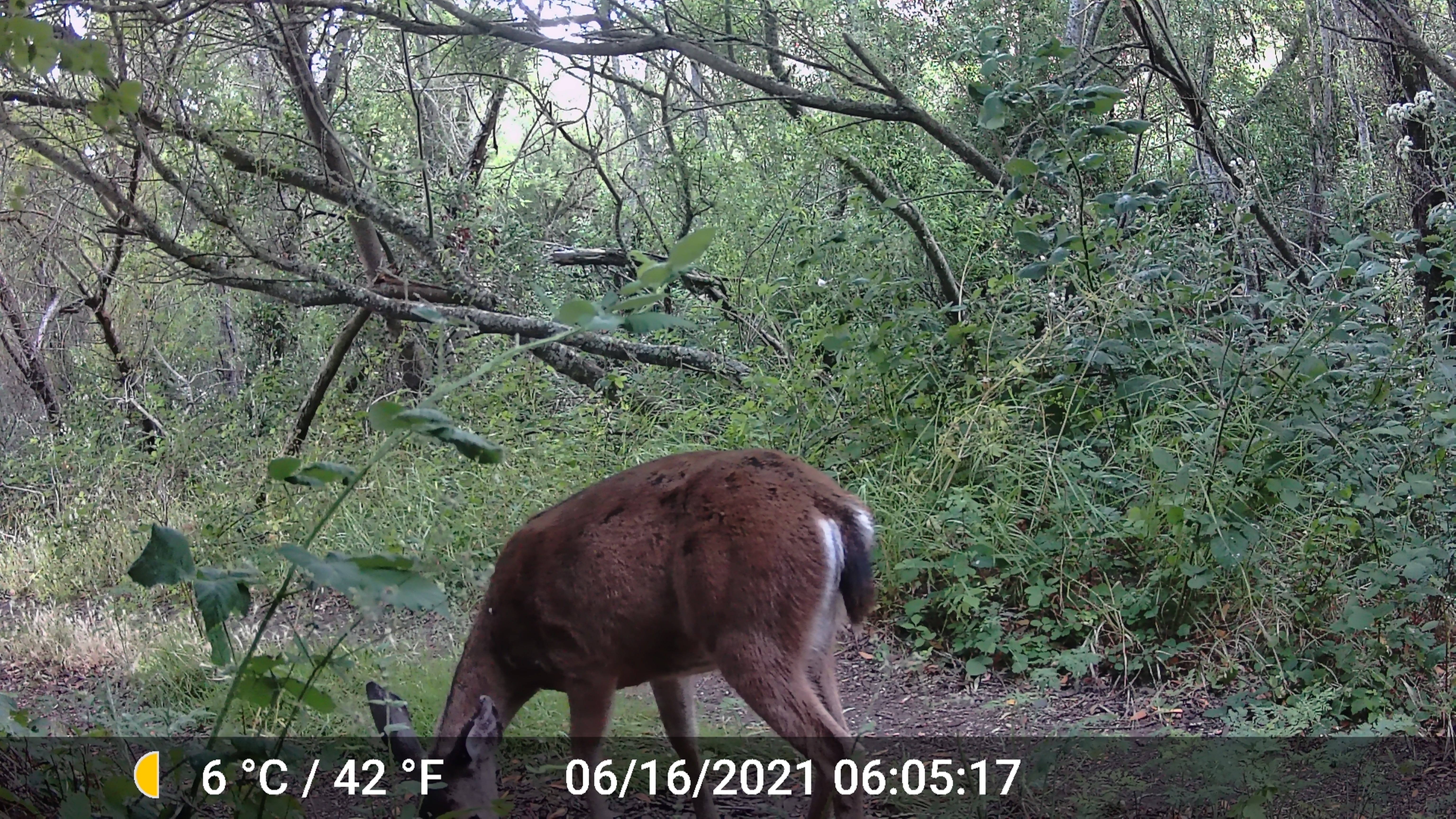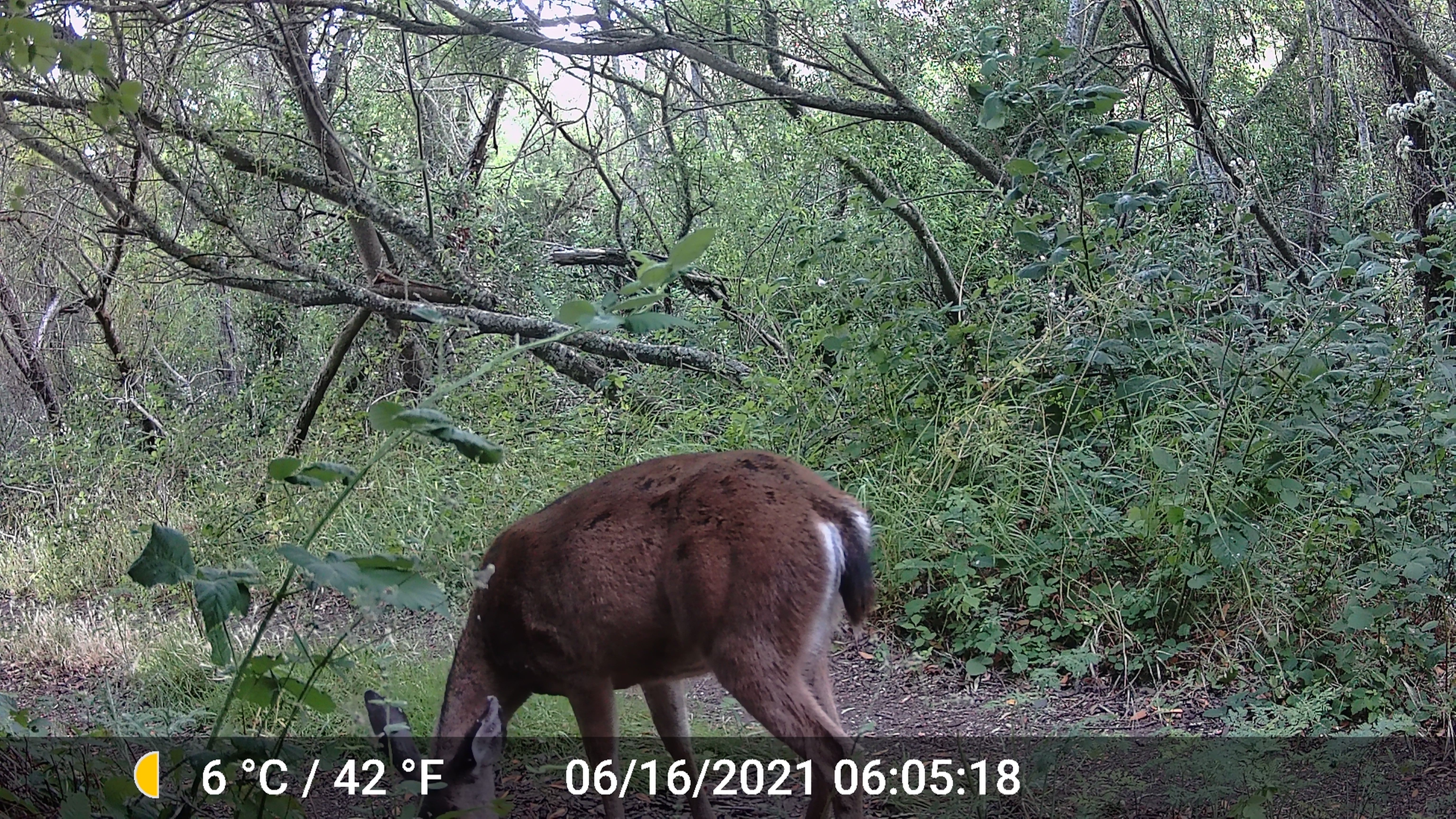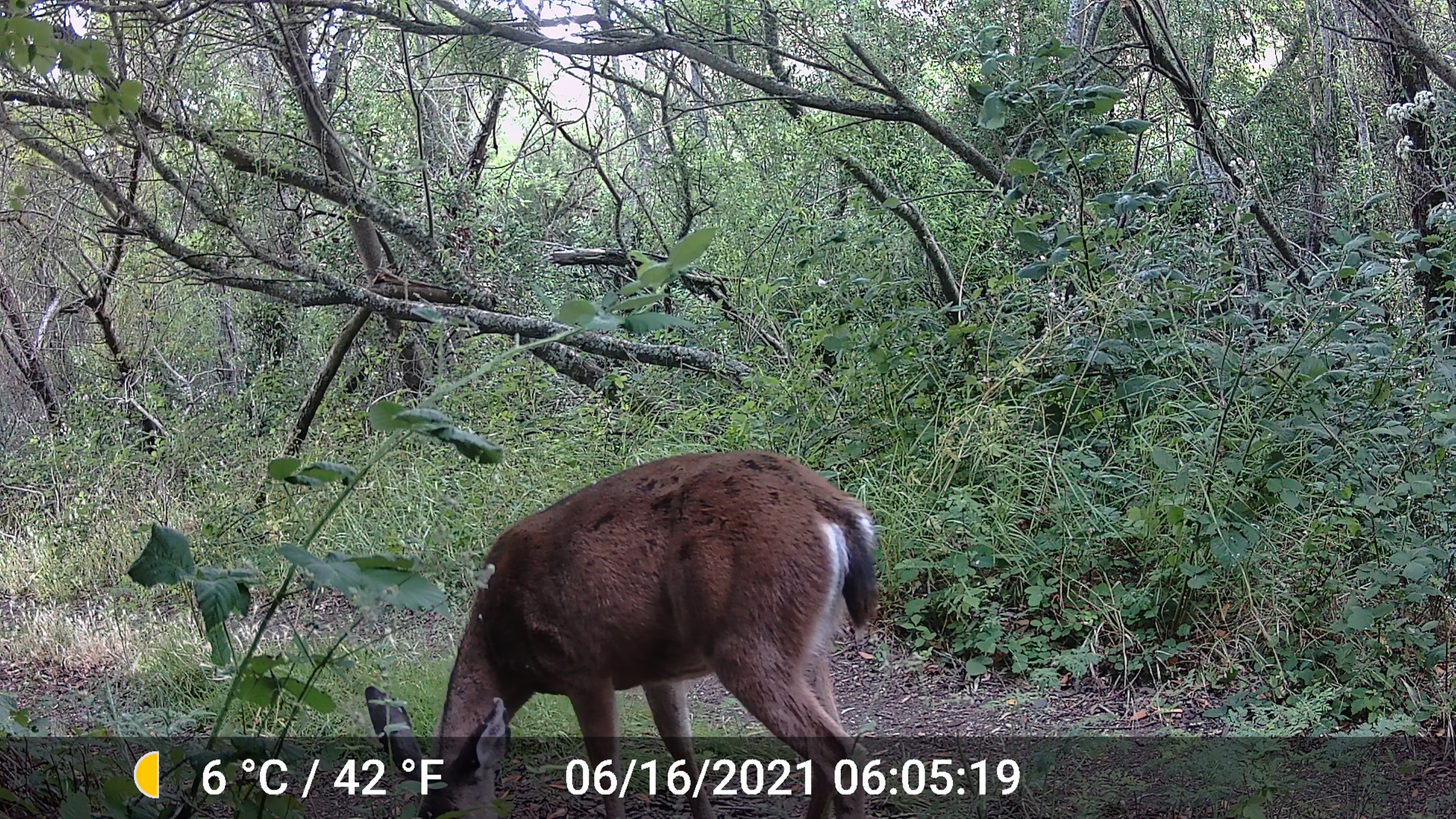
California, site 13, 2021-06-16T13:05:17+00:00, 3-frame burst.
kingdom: Animalia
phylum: Chordata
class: Mammalia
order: Artiodactyla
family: Cervidae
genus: Odocoileus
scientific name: Odocoileus hemionus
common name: mule deer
Mule deer (Odocoileus hemionus).